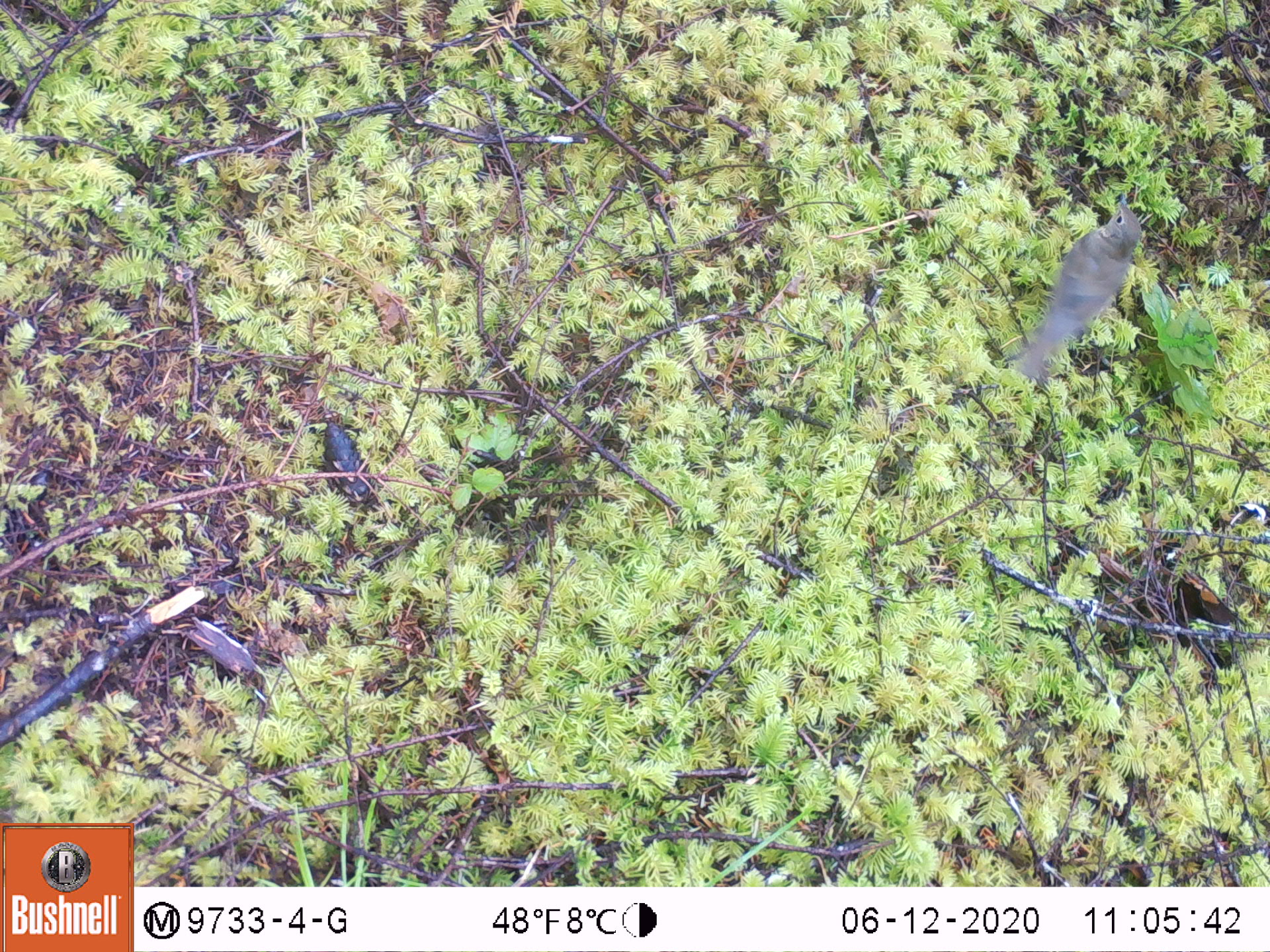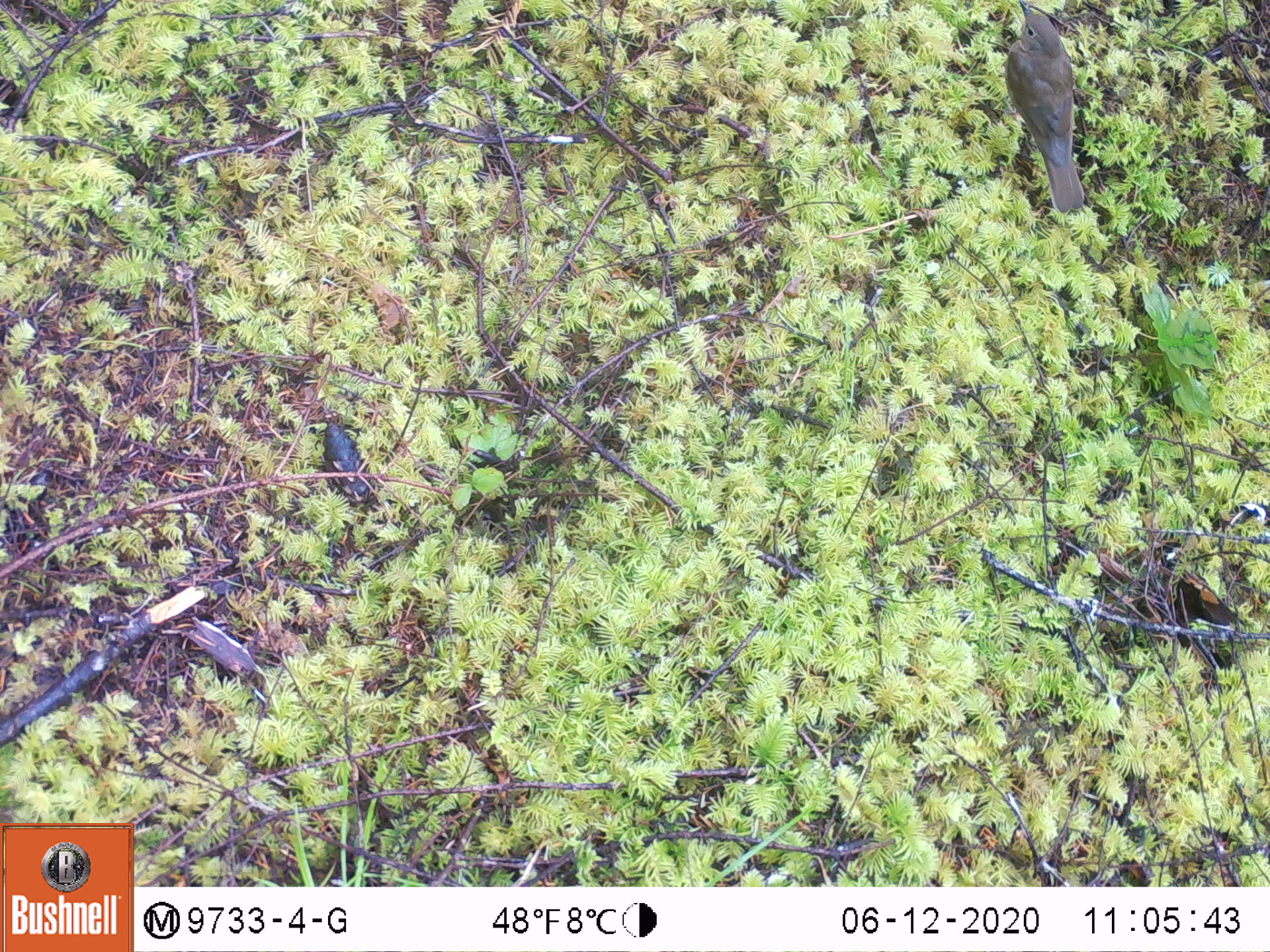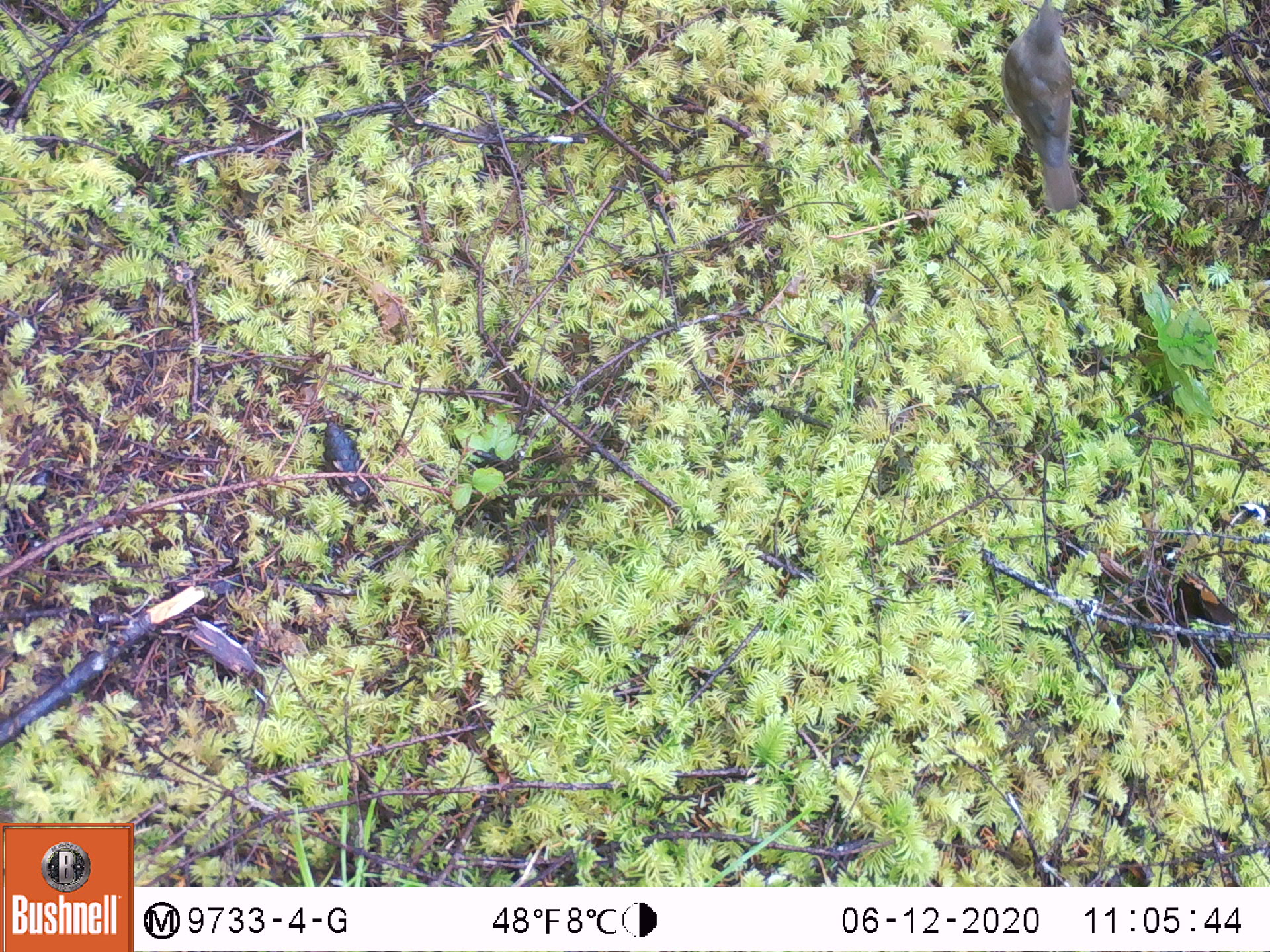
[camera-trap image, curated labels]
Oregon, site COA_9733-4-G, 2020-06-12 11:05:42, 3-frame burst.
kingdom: Animalia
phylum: Chordata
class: Aves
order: Passeriformes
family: Turdidae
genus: Catharus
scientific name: Catharus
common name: brown thrushes and nightingale-thrushes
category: catharus species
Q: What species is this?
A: Catharus species (brown thrushes and nightingale-thrushes) (Catharus).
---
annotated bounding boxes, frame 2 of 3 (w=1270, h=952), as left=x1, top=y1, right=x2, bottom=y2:
catharus species: left=1004, top=3, right=1085, bottom=212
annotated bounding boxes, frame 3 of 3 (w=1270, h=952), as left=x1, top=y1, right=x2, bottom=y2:
catharus species: left=998, top=4, right=1086, bottom=215